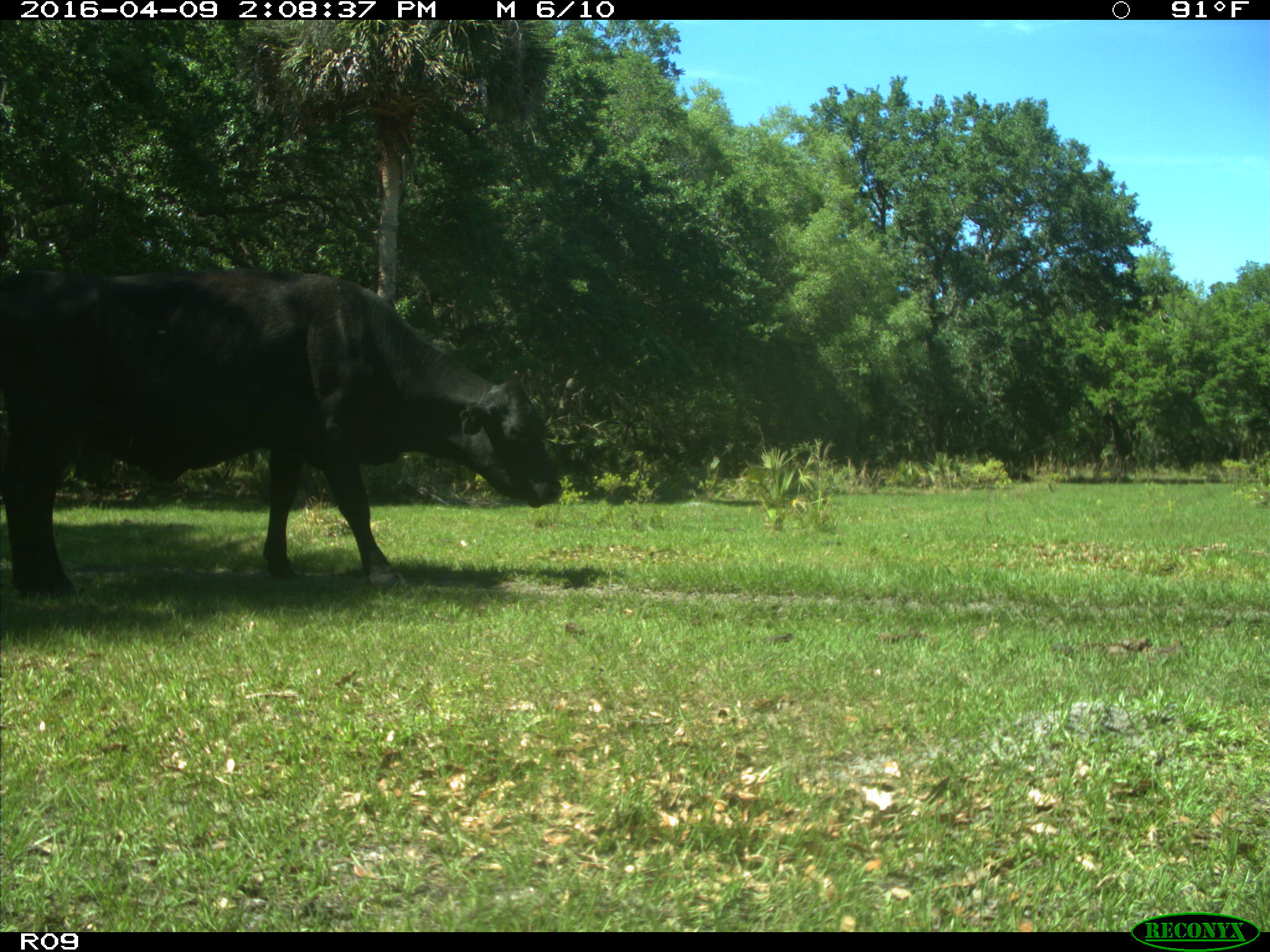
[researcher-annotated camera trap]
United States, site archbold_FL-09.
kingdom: Animalia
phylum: Chordata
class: Mammalia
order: Artiodactyla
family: Bovidae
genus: Bos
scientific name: Bos taurus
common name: domestic cow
Bos taurus (domestic cow).